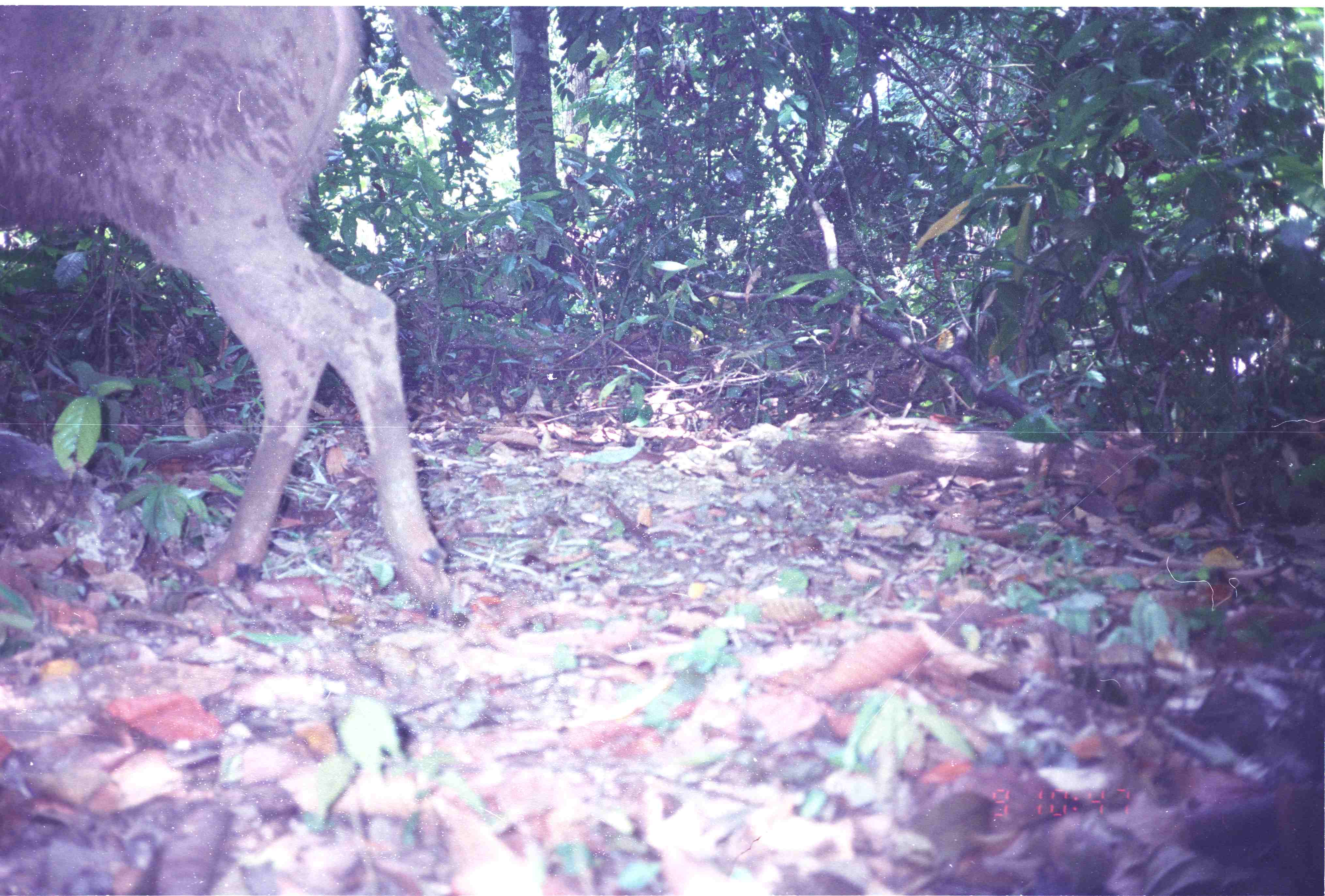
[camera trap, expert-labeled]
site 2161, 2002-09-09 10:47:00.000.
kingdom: Animalia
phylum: Chordata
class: Mammalia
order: Artiodactyla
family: Cervidae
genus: Rusa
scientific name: Rusa unicolor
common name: sambar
Rusa unicolor (sambar), count 1.